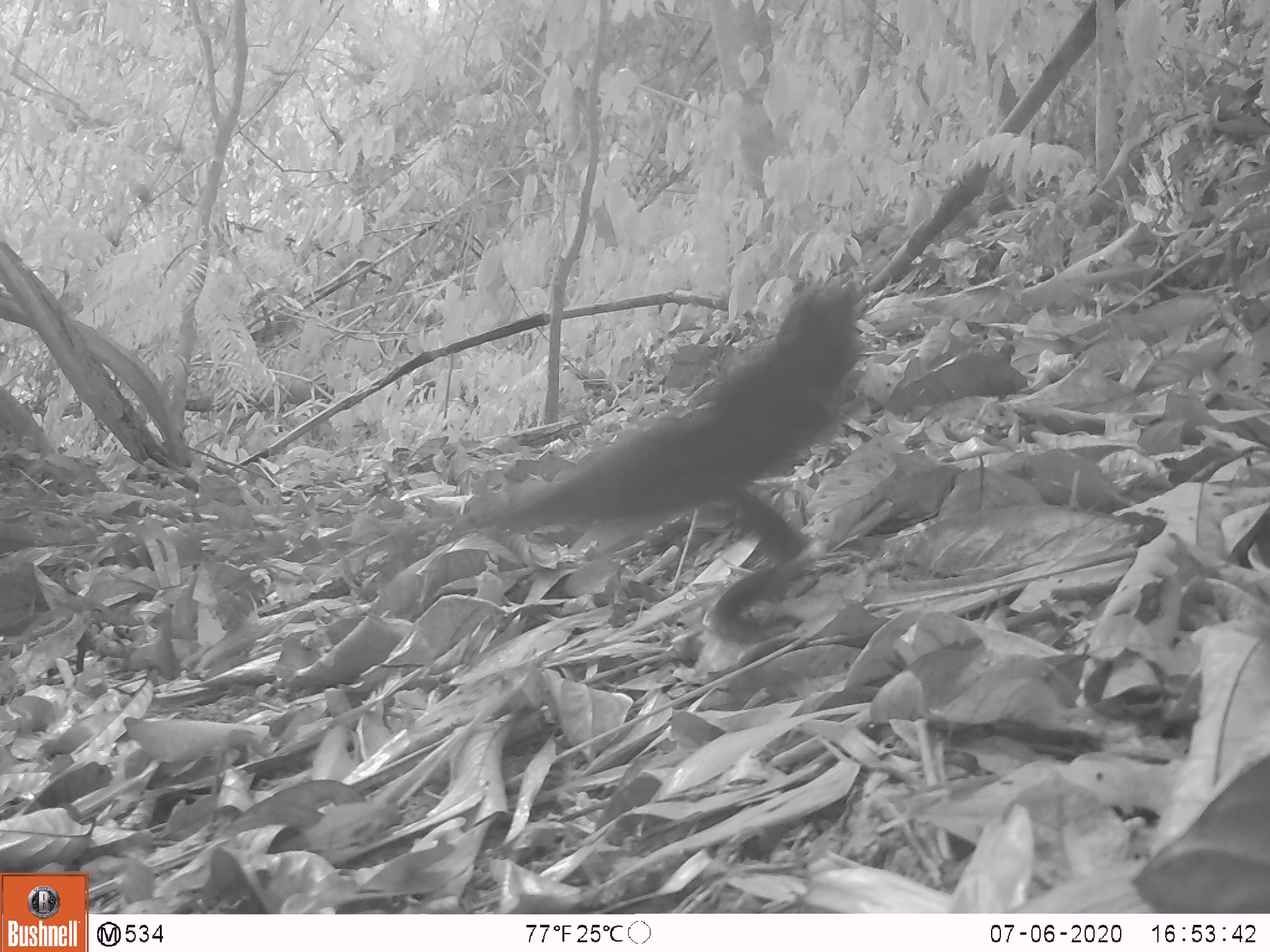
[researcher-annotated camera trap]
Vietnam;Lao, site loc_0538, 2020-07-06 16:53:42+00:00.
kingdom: Animalia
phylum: Chordata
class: Mammalia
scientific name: Mammalia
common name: mammal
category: unidentified small mammal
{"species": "unidentified small mammal (mammal) (Mammalia)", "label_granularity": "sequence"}